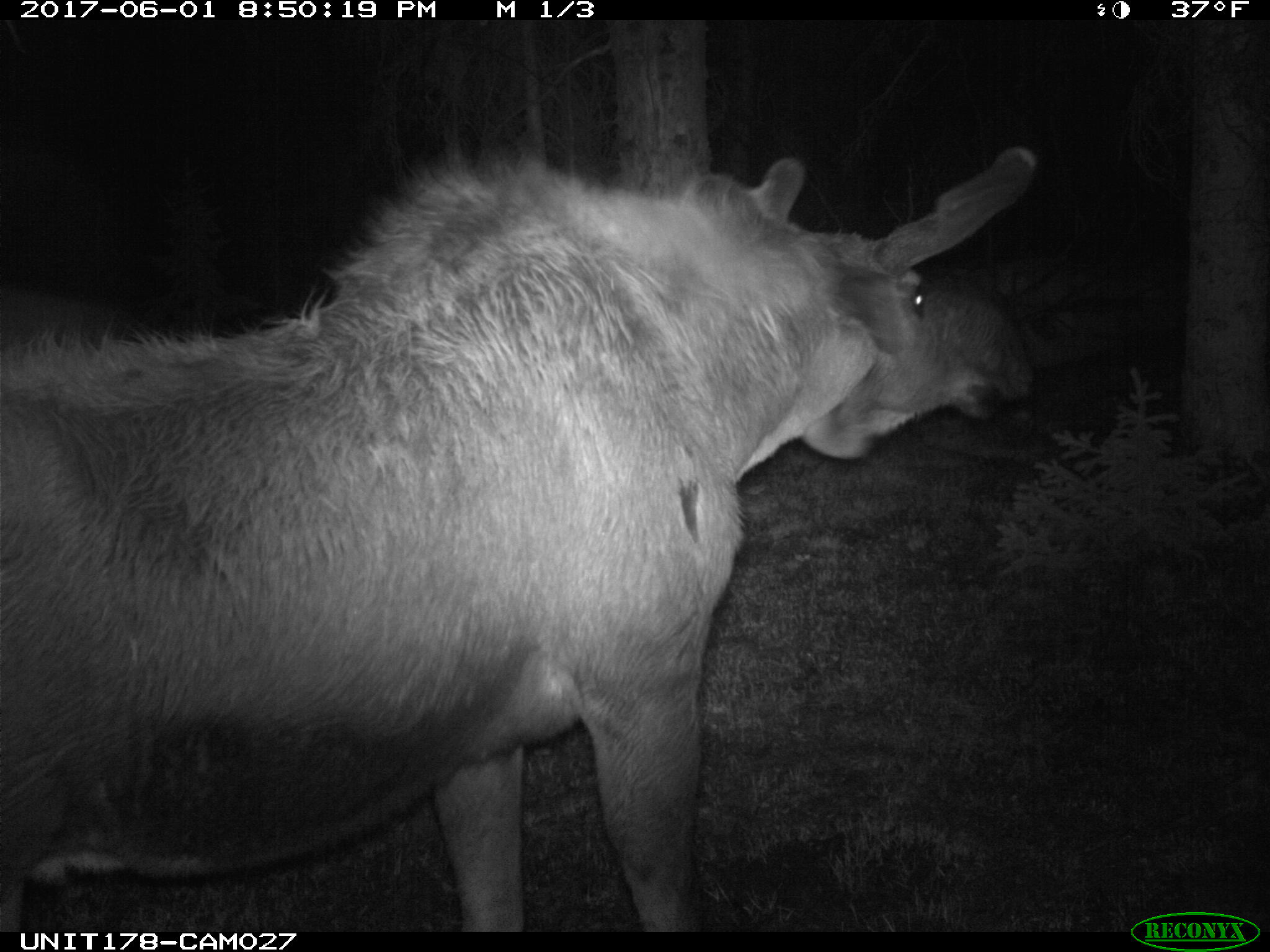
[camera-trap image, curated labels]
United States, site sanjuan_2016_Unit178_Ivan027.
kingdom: Animalia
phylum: Chordata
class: Mammalia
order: Artiodactyla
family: Cervidae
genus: Alces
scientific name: Alces alces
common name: moose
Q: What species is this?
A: Alces alces (moose).